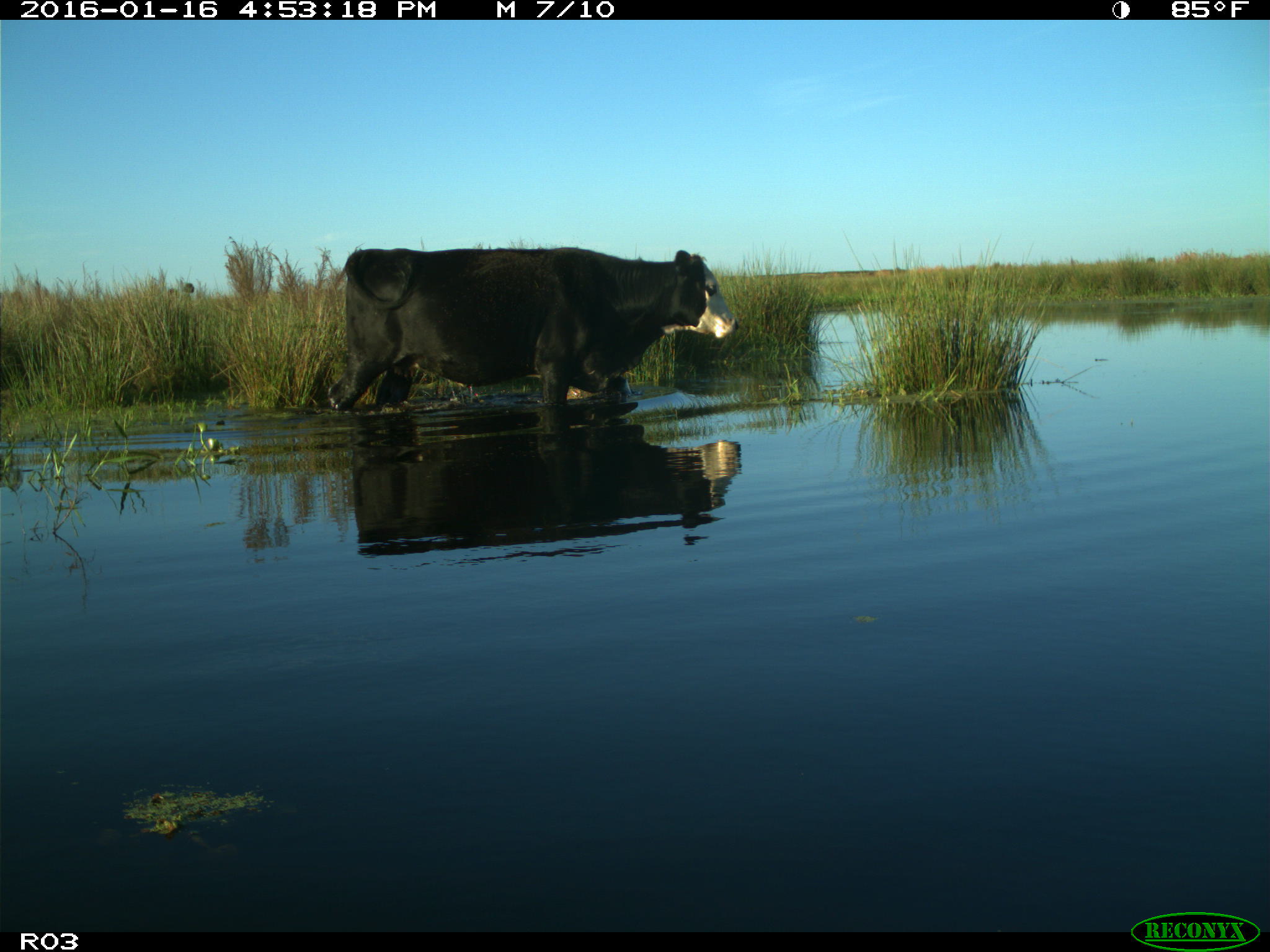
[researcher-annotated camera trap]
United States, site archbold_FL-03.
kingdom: Animalia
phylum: Chordata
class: Mammalia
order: Artiodactyla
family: Bovidae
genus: Bos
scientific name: Bos taurus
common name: domestic cow